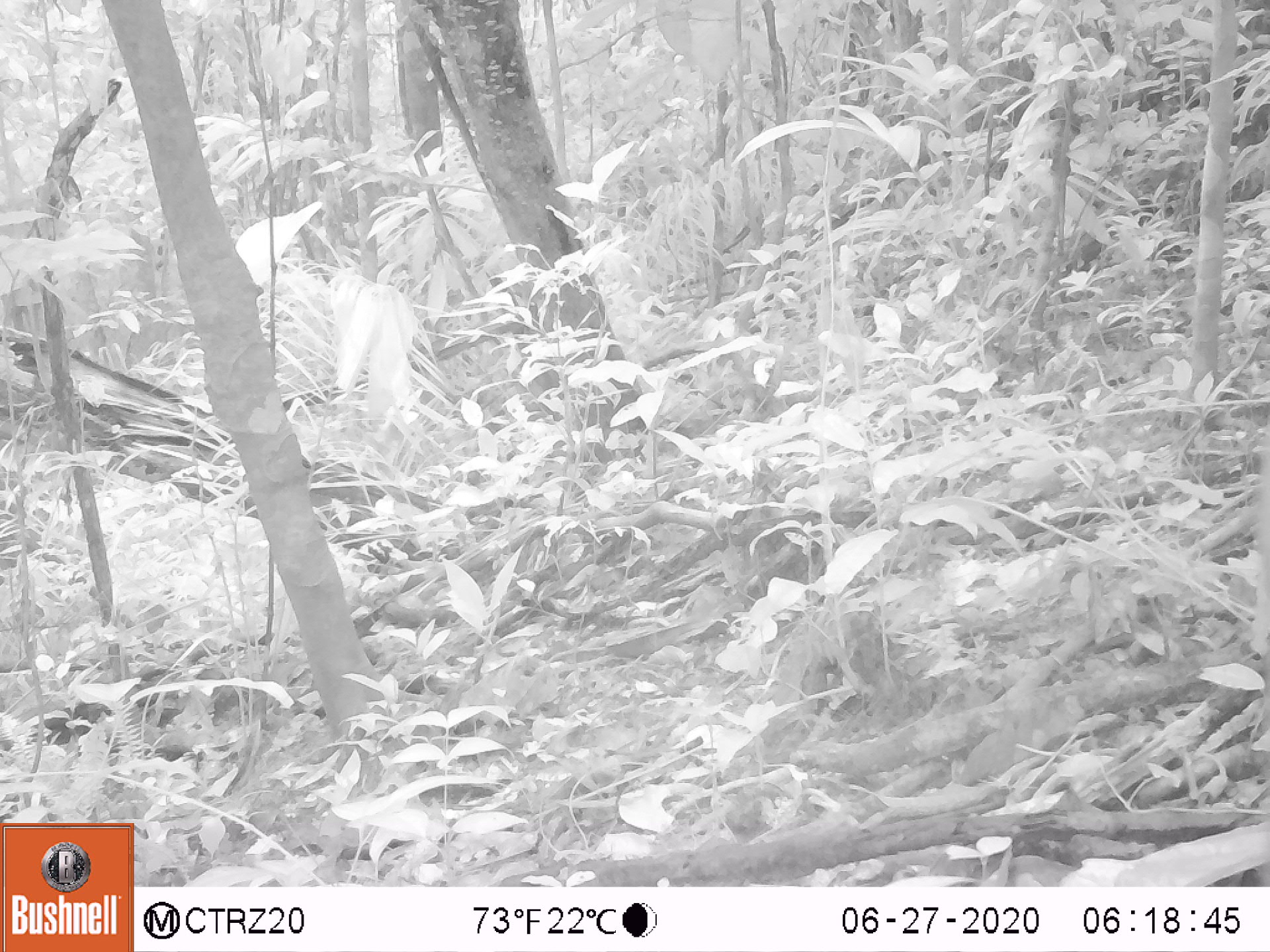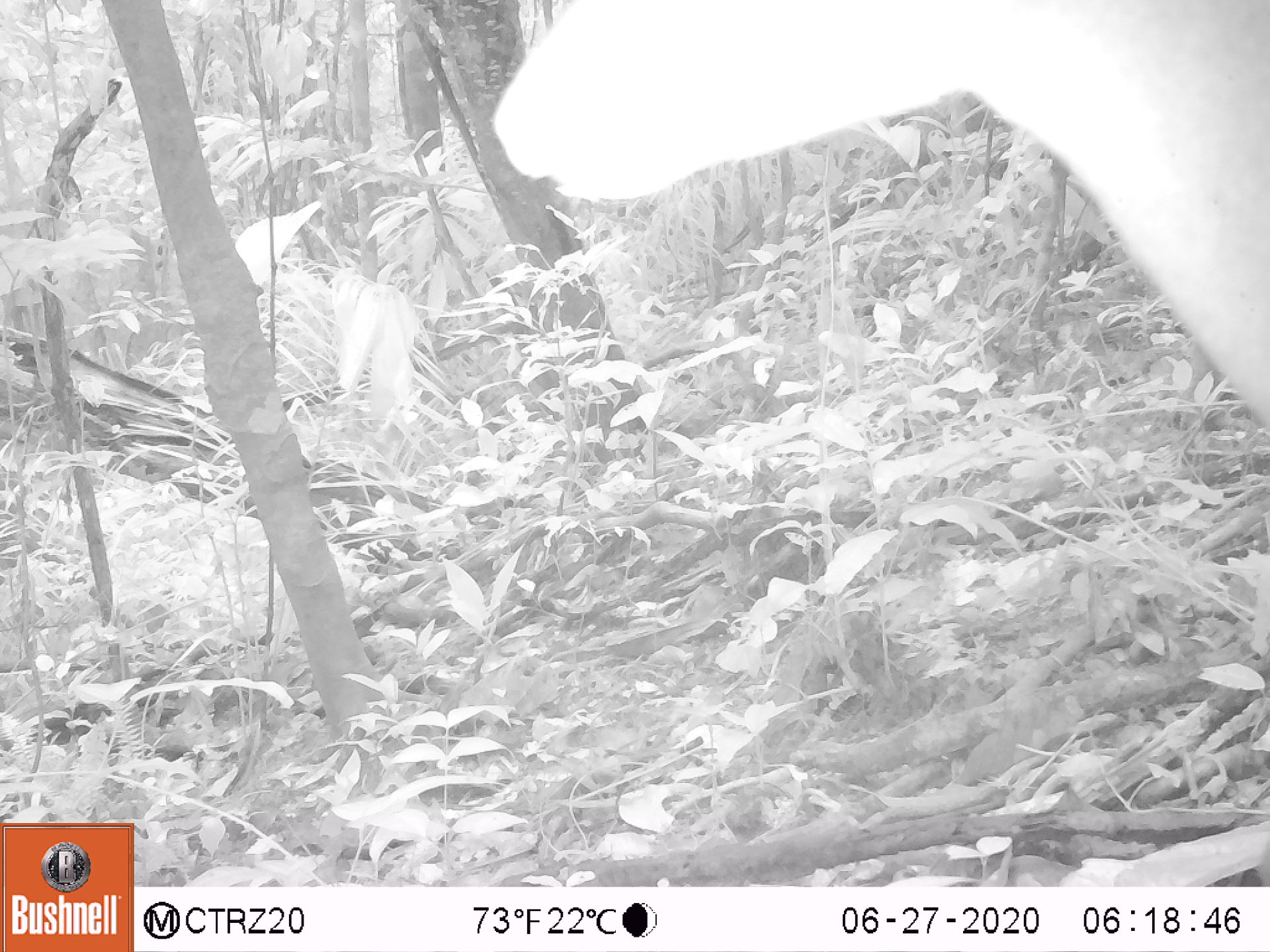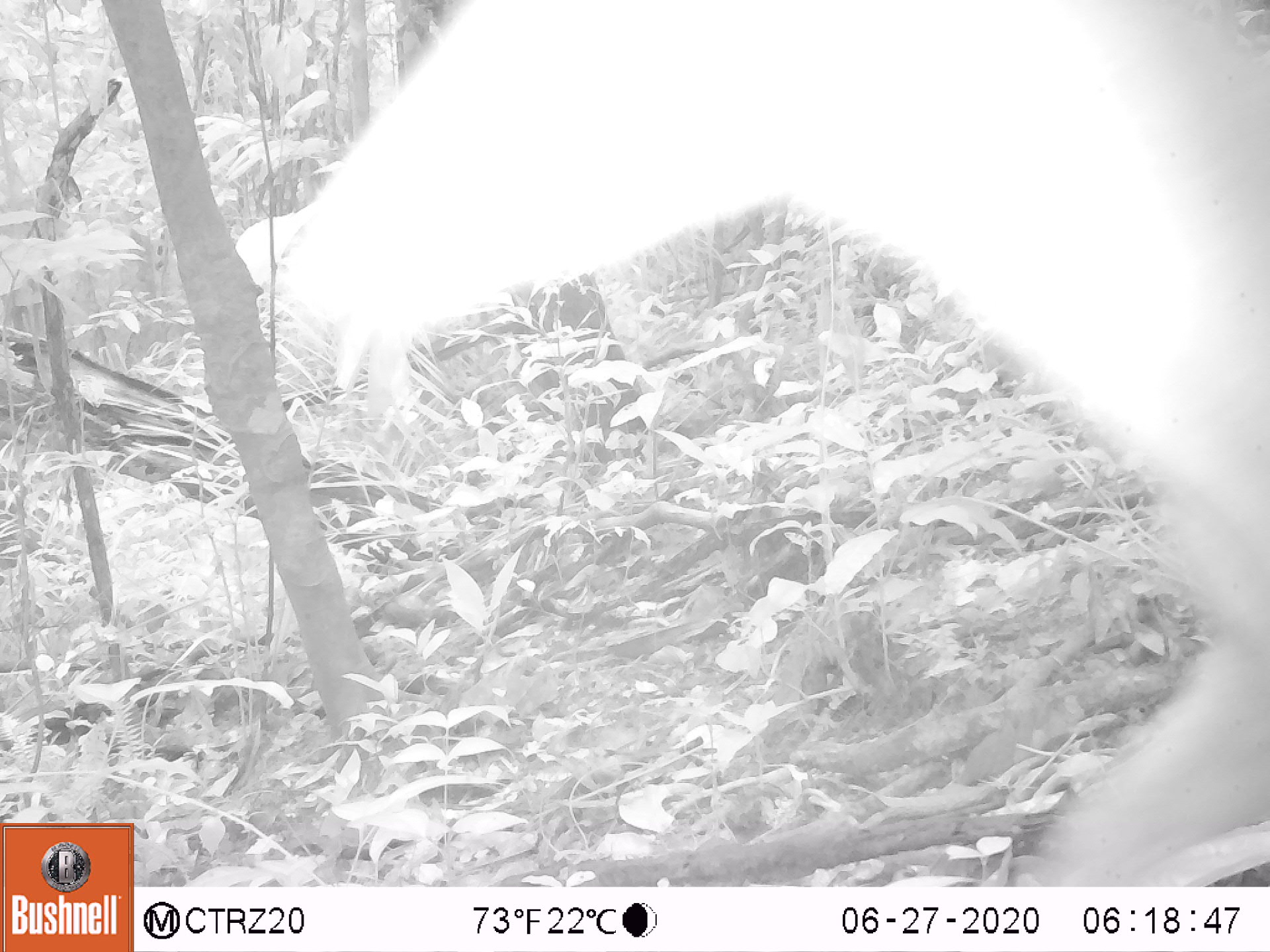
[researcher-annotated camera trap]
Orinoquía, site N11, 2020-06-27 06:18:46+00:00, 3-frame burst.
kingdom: Animalia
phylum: Chordata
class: Mammalia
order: Artiodactyla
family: Cervidae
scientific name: Cervidae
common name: deer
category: unknown cervid